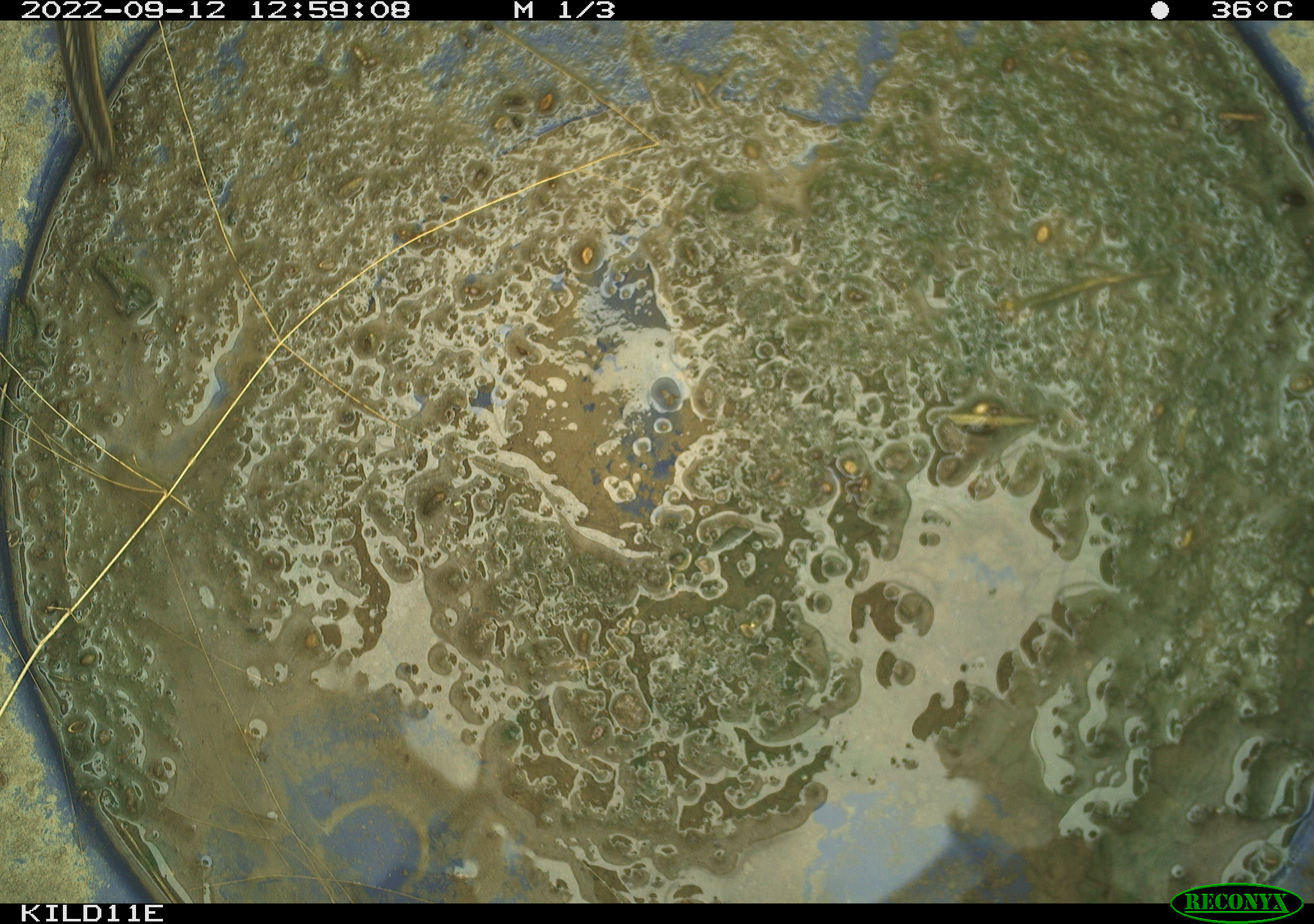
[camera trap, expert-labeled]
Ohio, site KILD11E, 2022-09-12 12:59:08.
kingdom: Animalia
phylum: Chordata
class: Reptilia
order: Squamata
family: Colubridae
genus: Thamnophis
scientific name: Thamnophis sirtalis sirtalis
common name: eastern gartersnake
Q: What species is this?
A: Eastern gartersnake (Thamnophis sirtalis sirtalis).